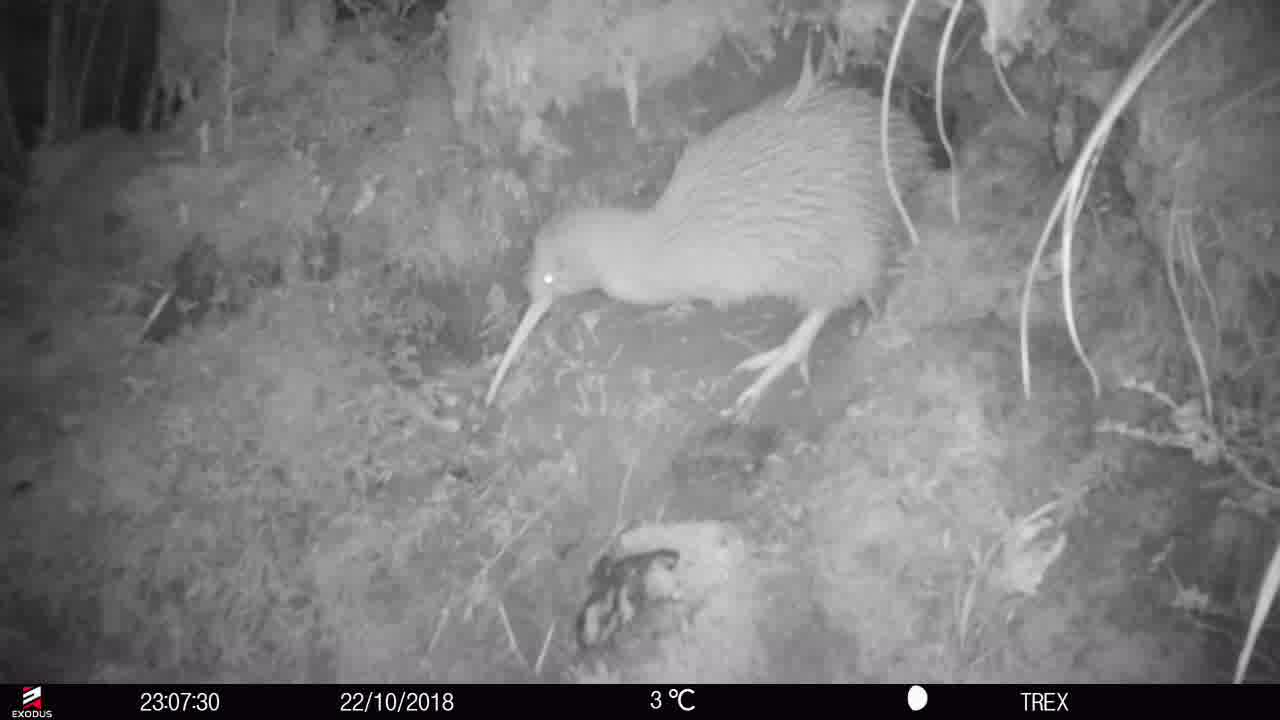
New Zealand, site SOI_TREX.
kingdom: Animalia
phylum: Chordata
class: Aves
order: Apterygiformes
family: Apterygidae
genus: Apteryx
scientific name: Apteryx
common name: kiwi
Kiwi (Apteryx).